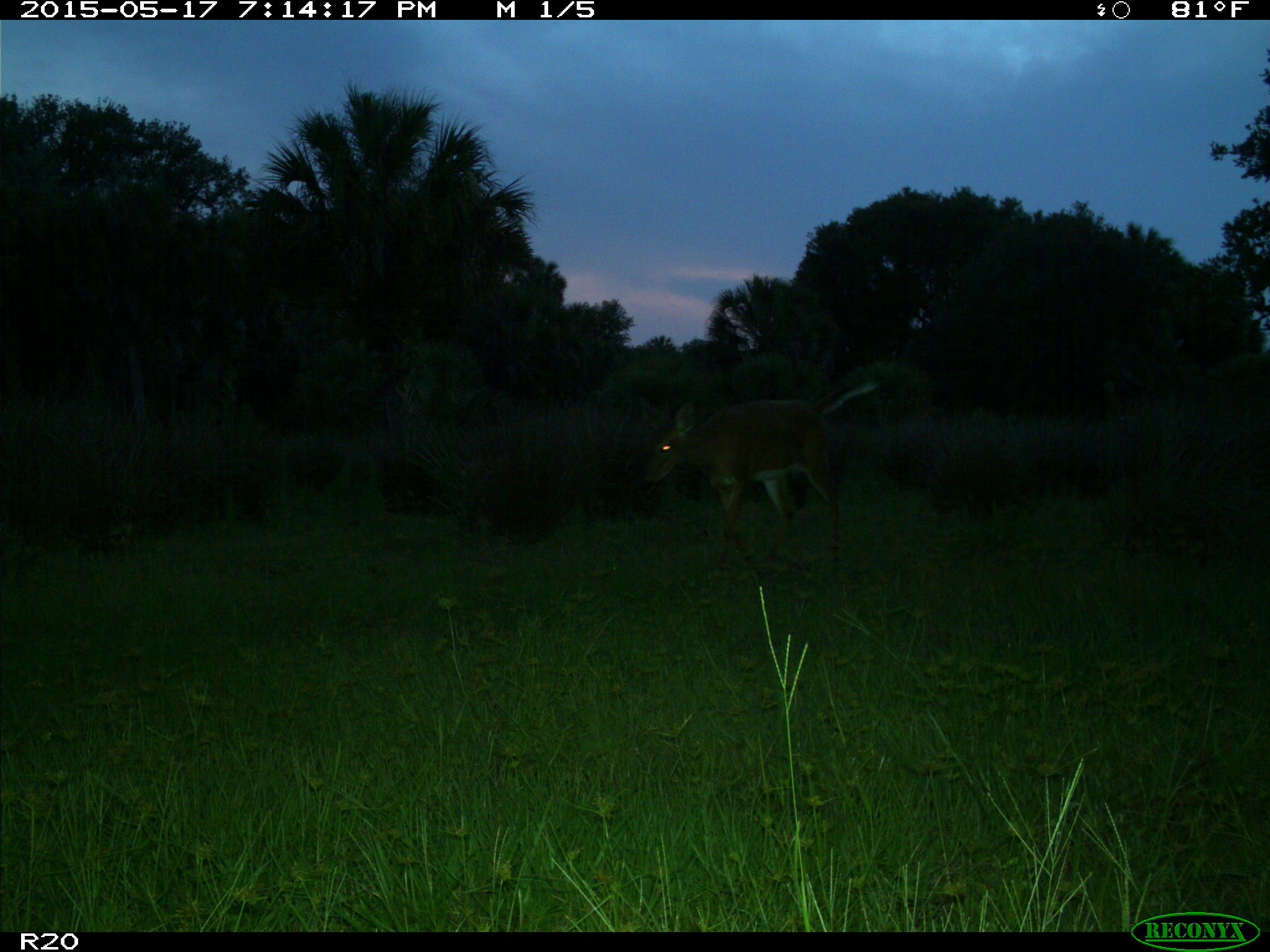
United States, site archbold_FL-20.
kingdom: Animalia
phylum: Chordata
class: Mammalia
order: Artiodactyla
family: Cervidae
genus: Odocoileus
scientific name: Odocoileus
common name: deer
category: unidentified deer